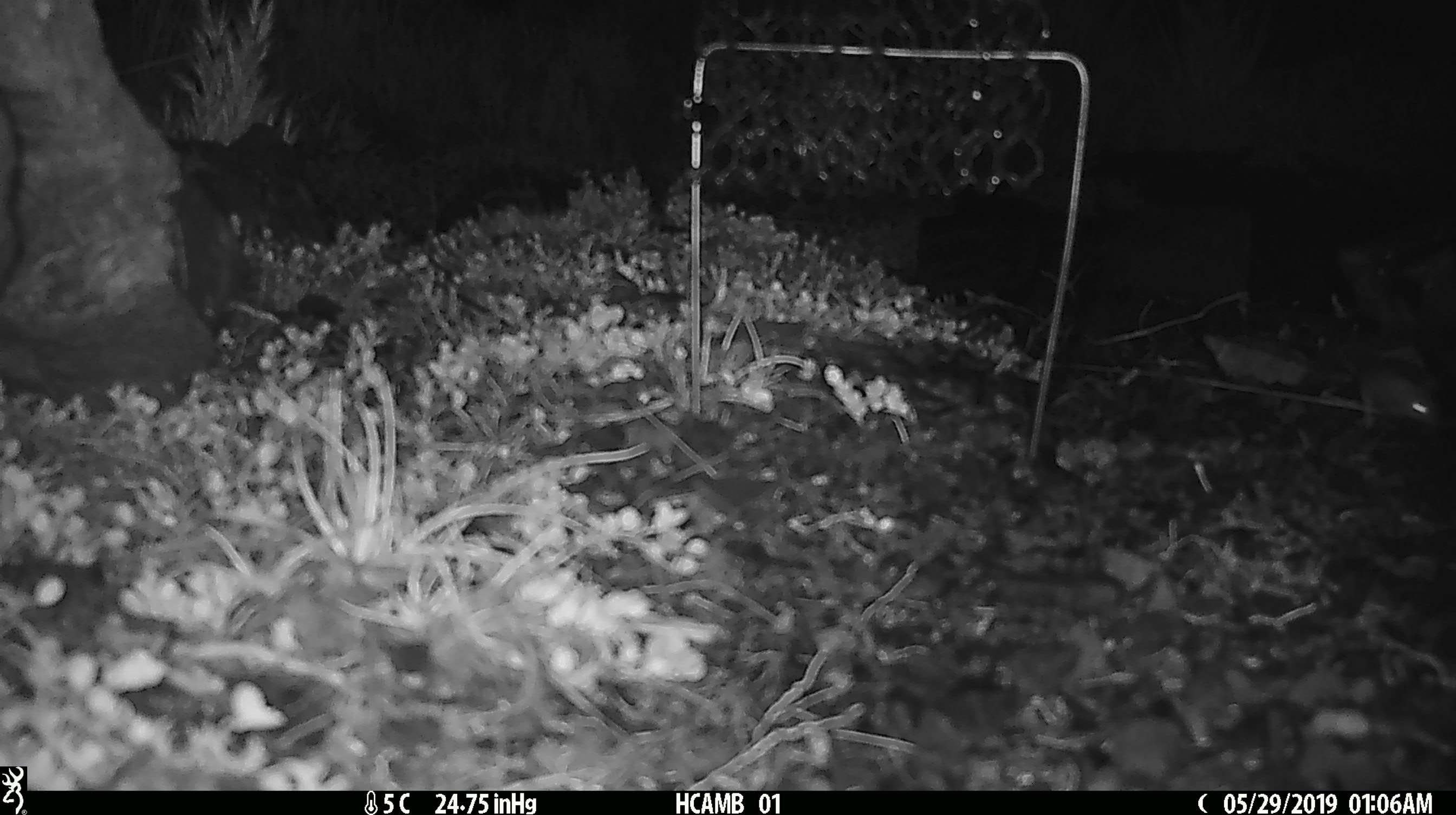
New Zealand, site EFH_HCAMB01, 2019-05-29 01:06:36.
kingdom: Animalia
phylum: Chordata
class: Mammalia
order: Rodentia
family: Muridae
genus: Mus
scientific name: Mus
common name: mouse